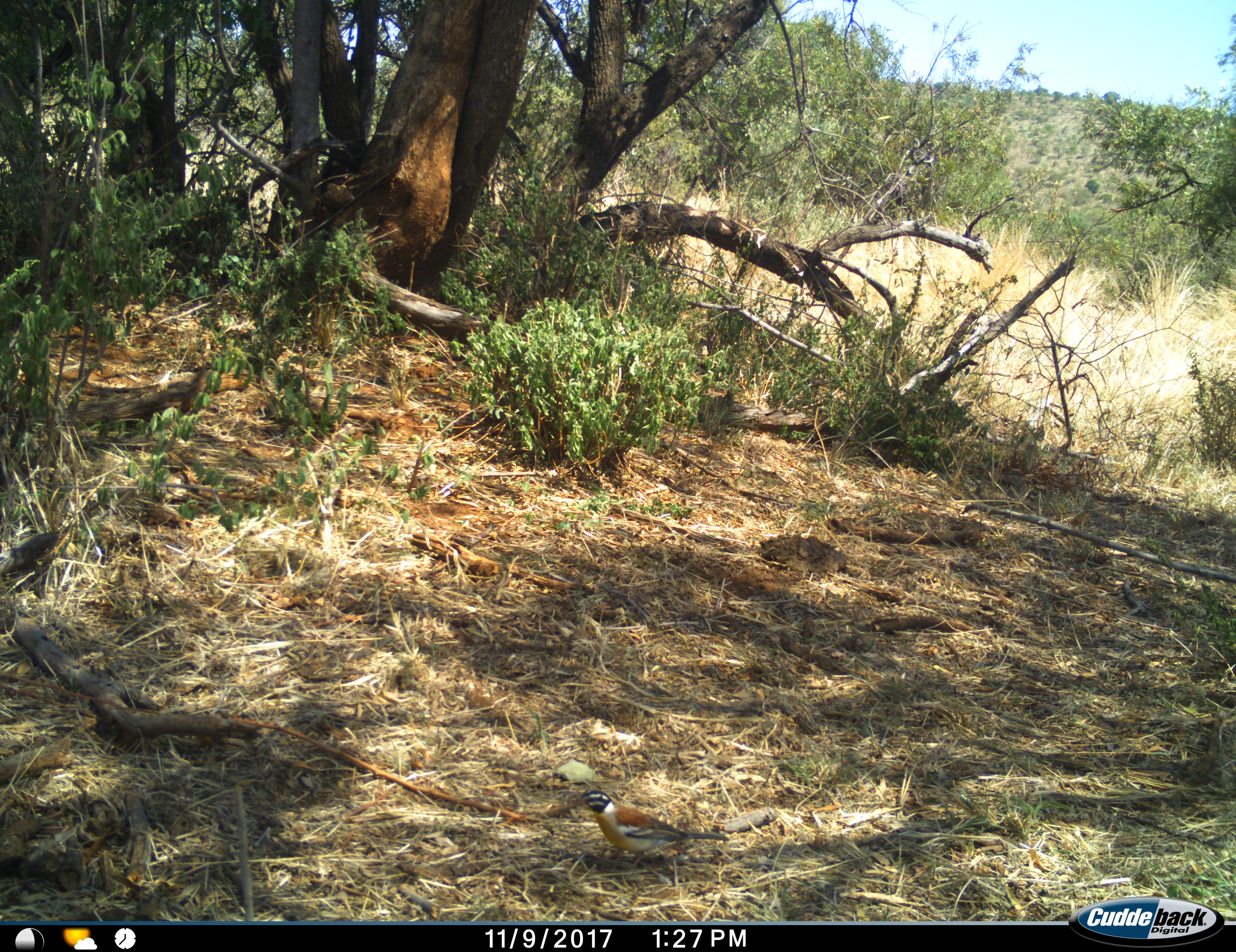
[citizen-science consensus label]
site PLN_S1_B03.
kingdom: Animalia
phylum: Chordata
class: Aves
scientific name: Aves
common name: bird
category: birdother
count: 1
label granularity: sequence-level